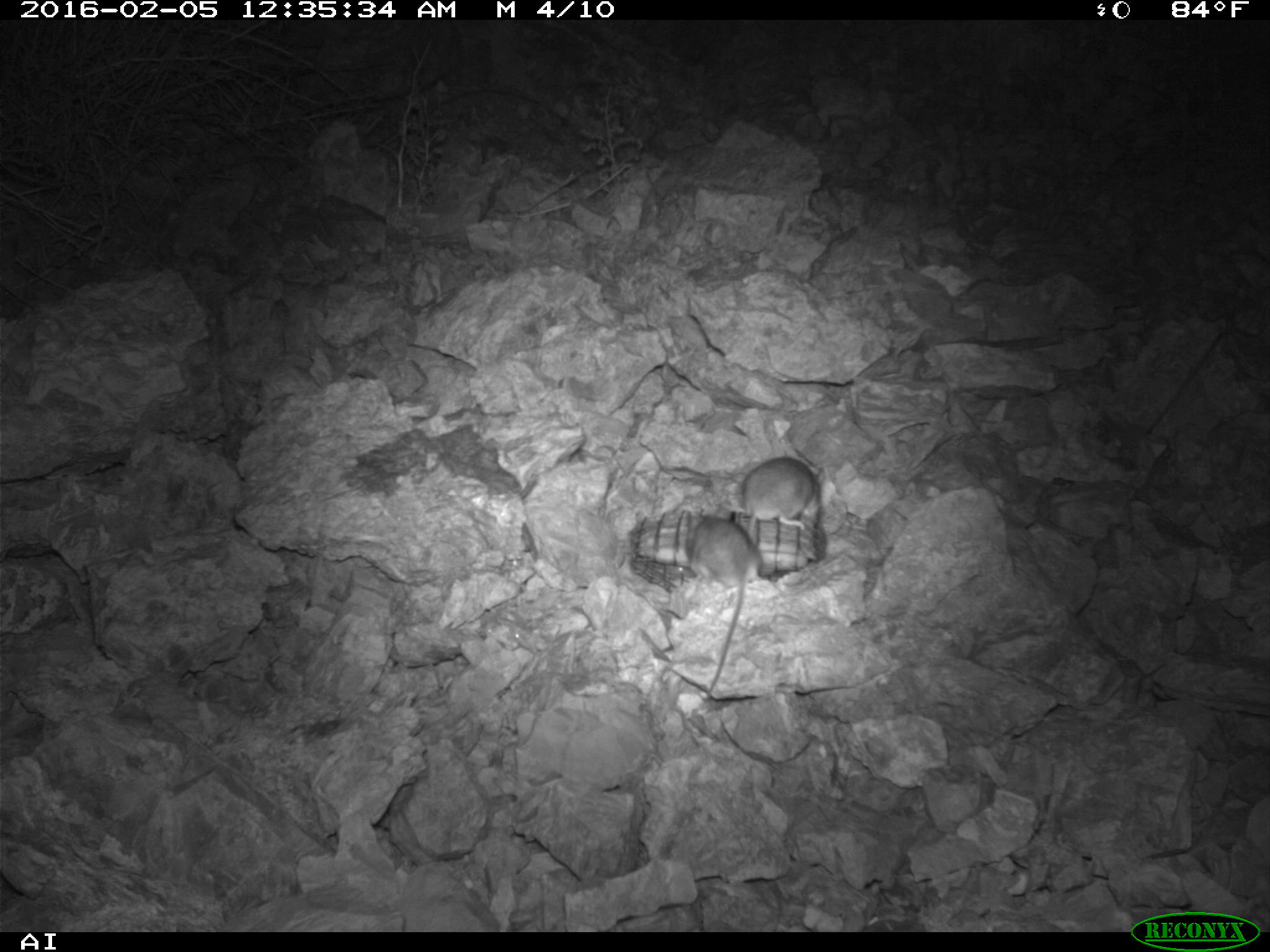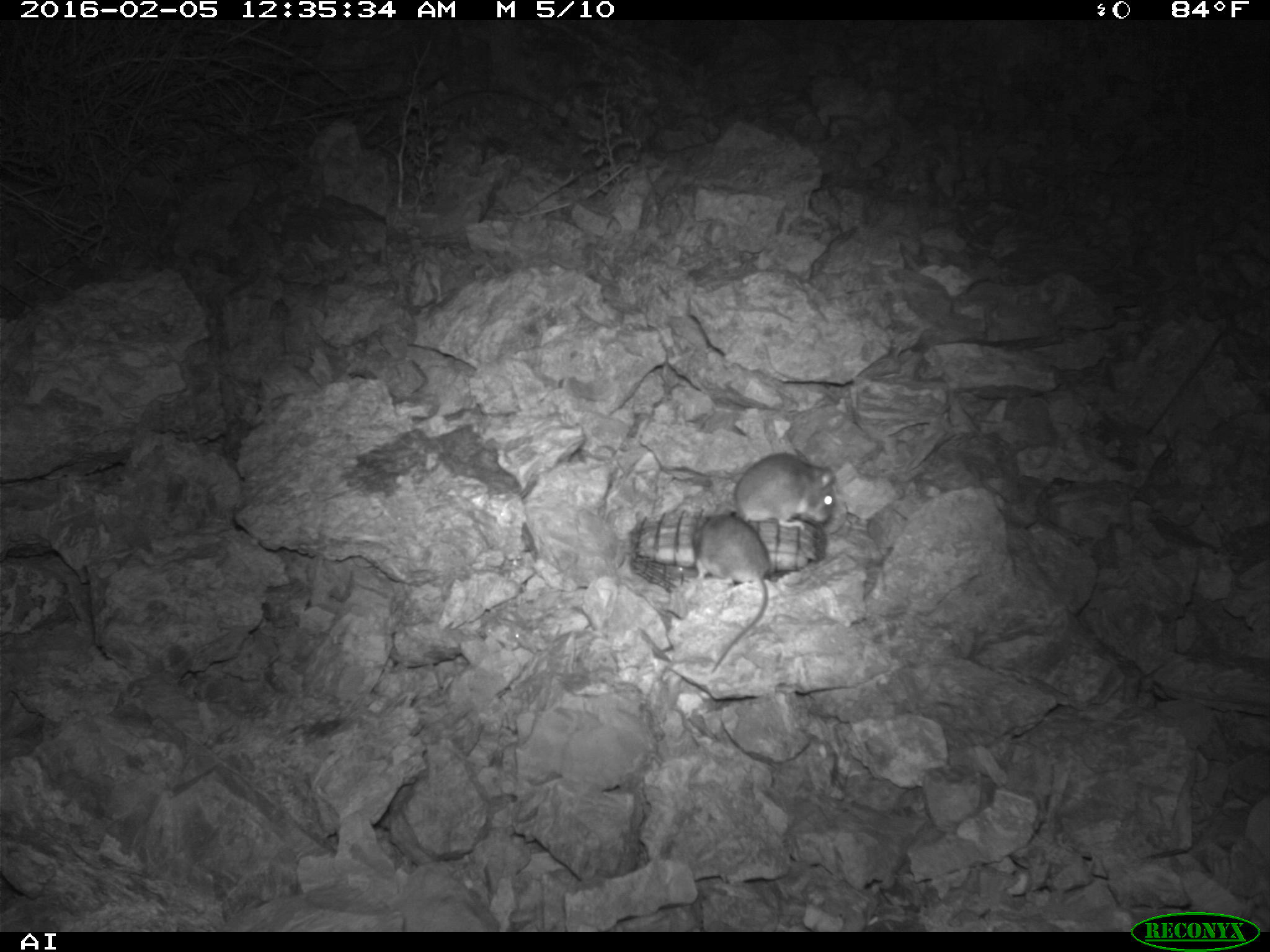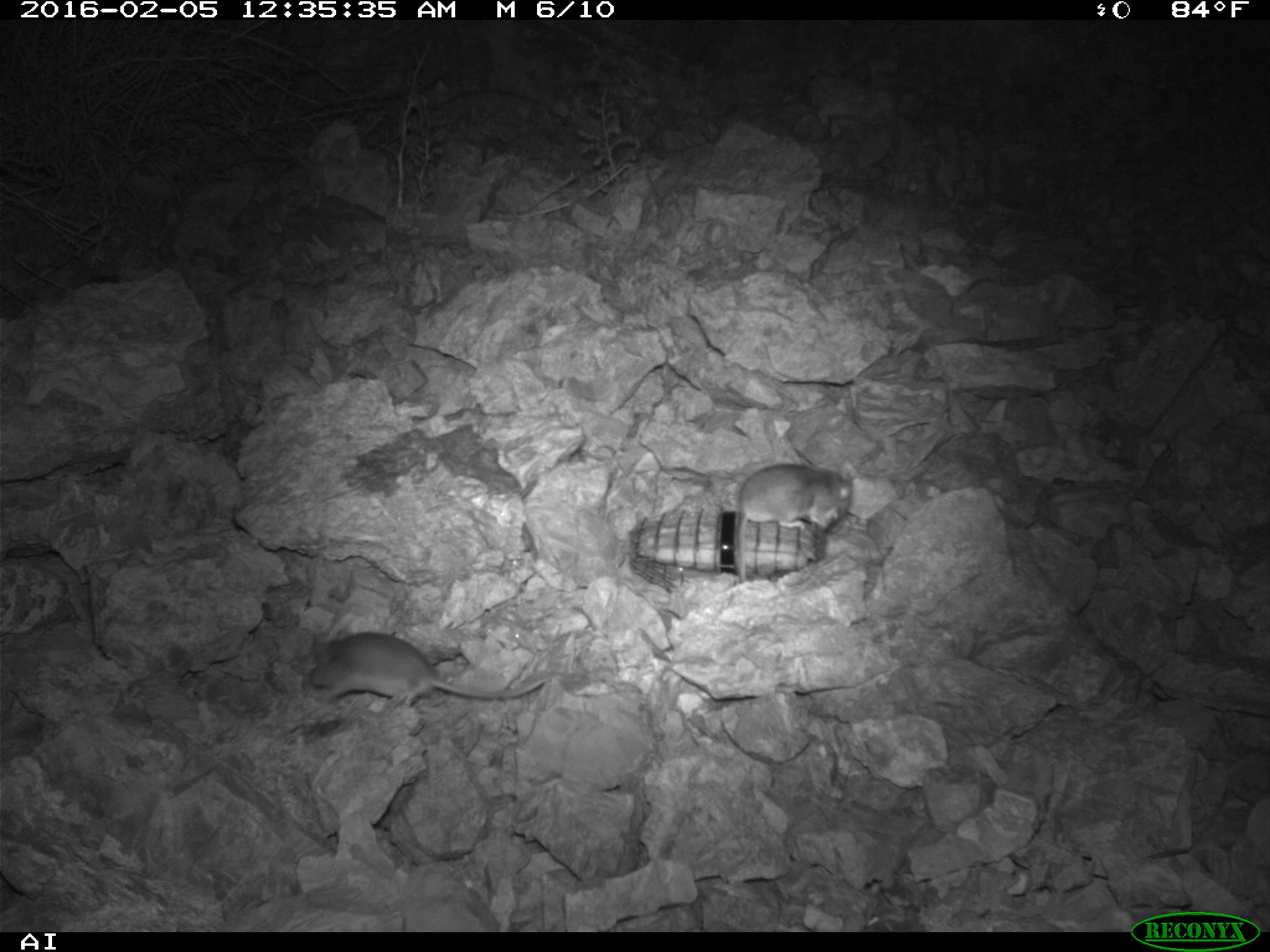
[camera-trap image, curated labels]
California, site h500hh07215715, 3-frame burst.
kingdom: Animalia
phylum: Chordata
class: Mammalia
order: Rodentia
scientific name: Rodentia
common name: rodent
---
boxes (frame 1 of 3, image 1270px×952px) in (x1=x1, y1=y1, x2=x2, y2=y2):
rodent: (x1=683, y1=506, x2=762, y2=699); (x1=739, y1=456, x2=826, y2=538)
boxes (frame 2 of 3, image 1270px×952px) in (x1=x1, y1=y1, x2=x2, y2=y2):
rodent: (x1=691, y1=505, x2=769, y2=674); (x1=734, y1=452, x2=835, y2=531)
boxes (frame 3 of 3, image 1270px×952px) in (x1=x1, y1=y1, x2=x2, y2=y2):
rodent: (x1=306, y1=633, x2=553, y2=705); (x1=737, y1=464, x2=853, y2=583)